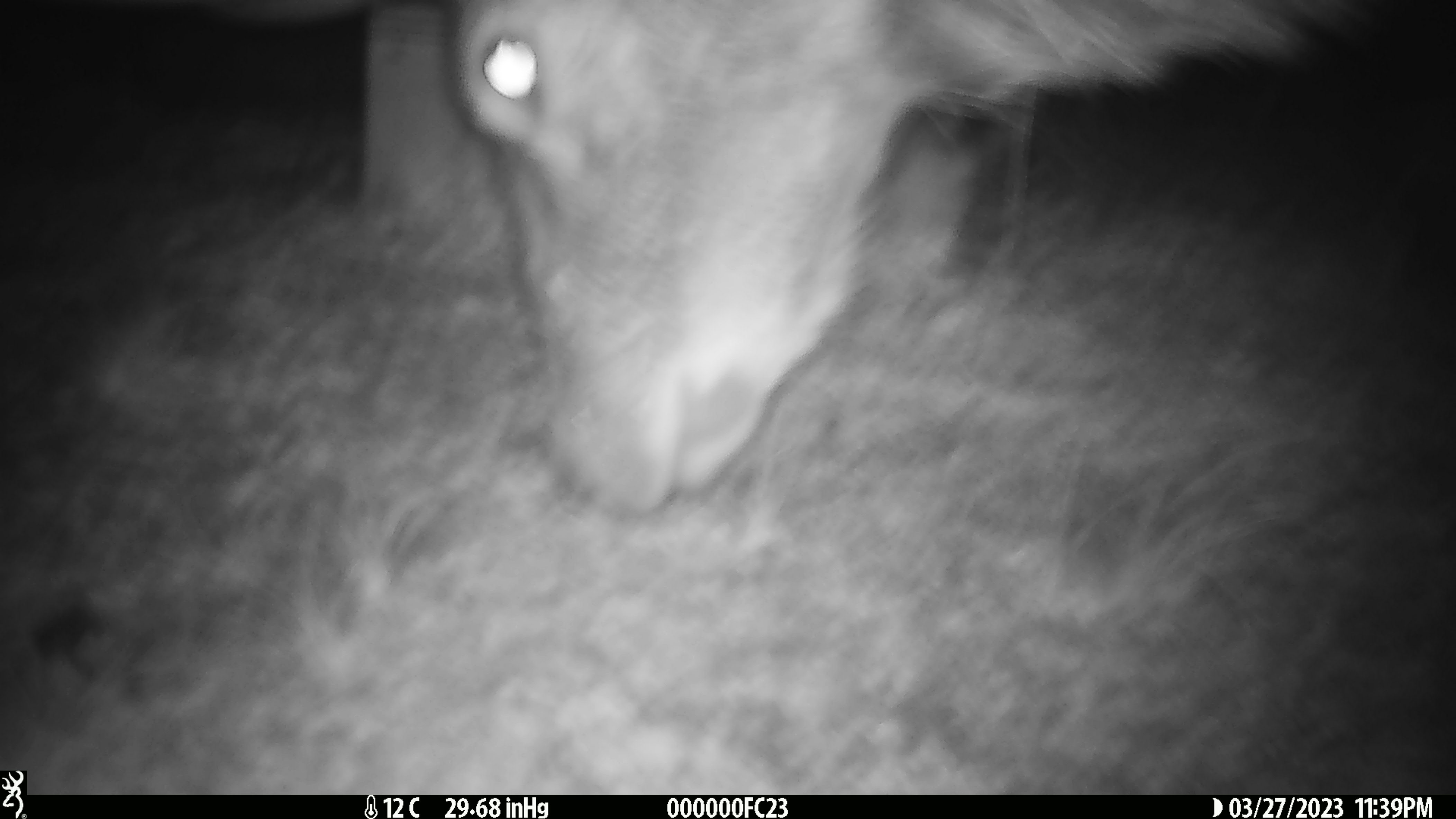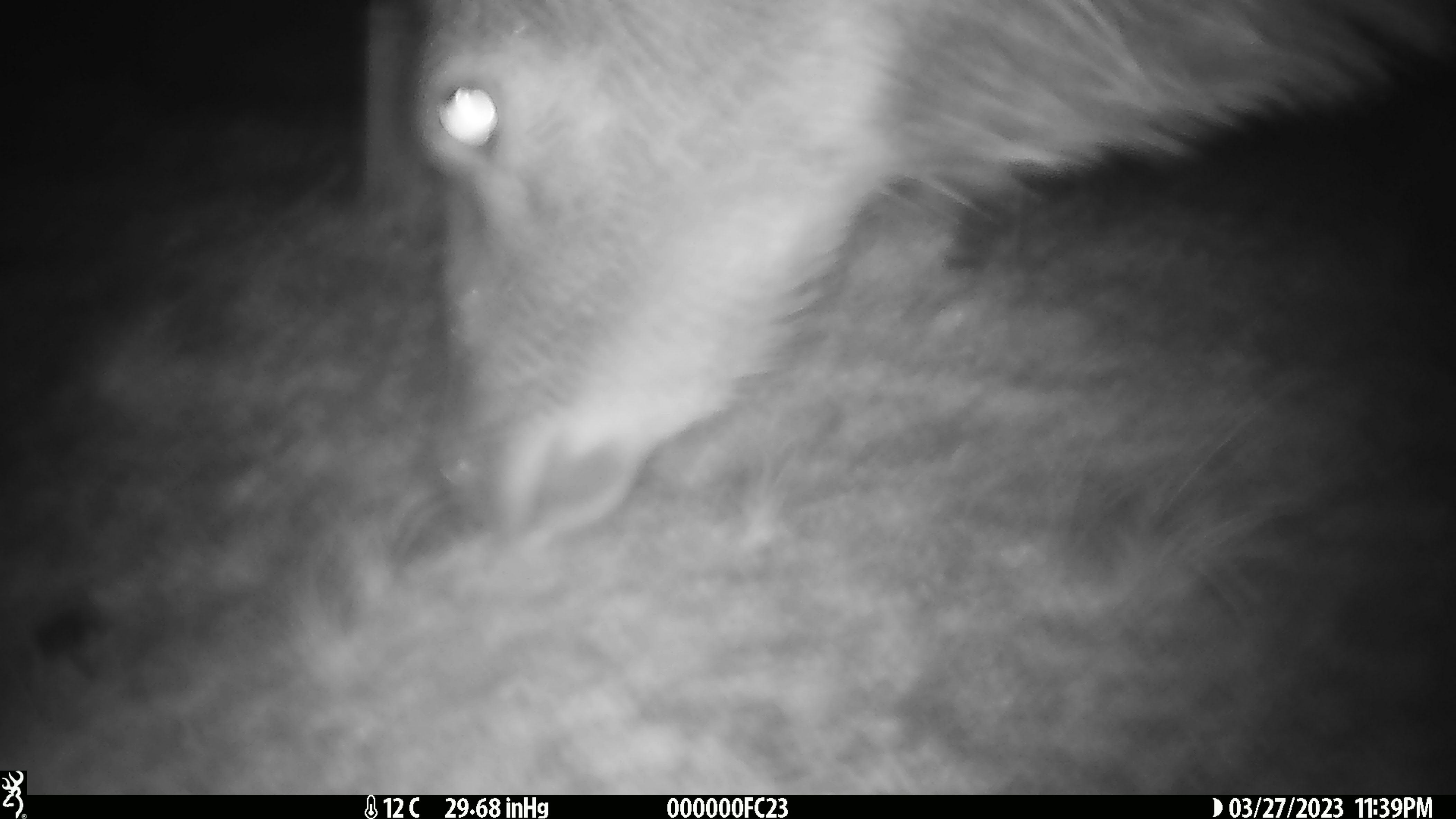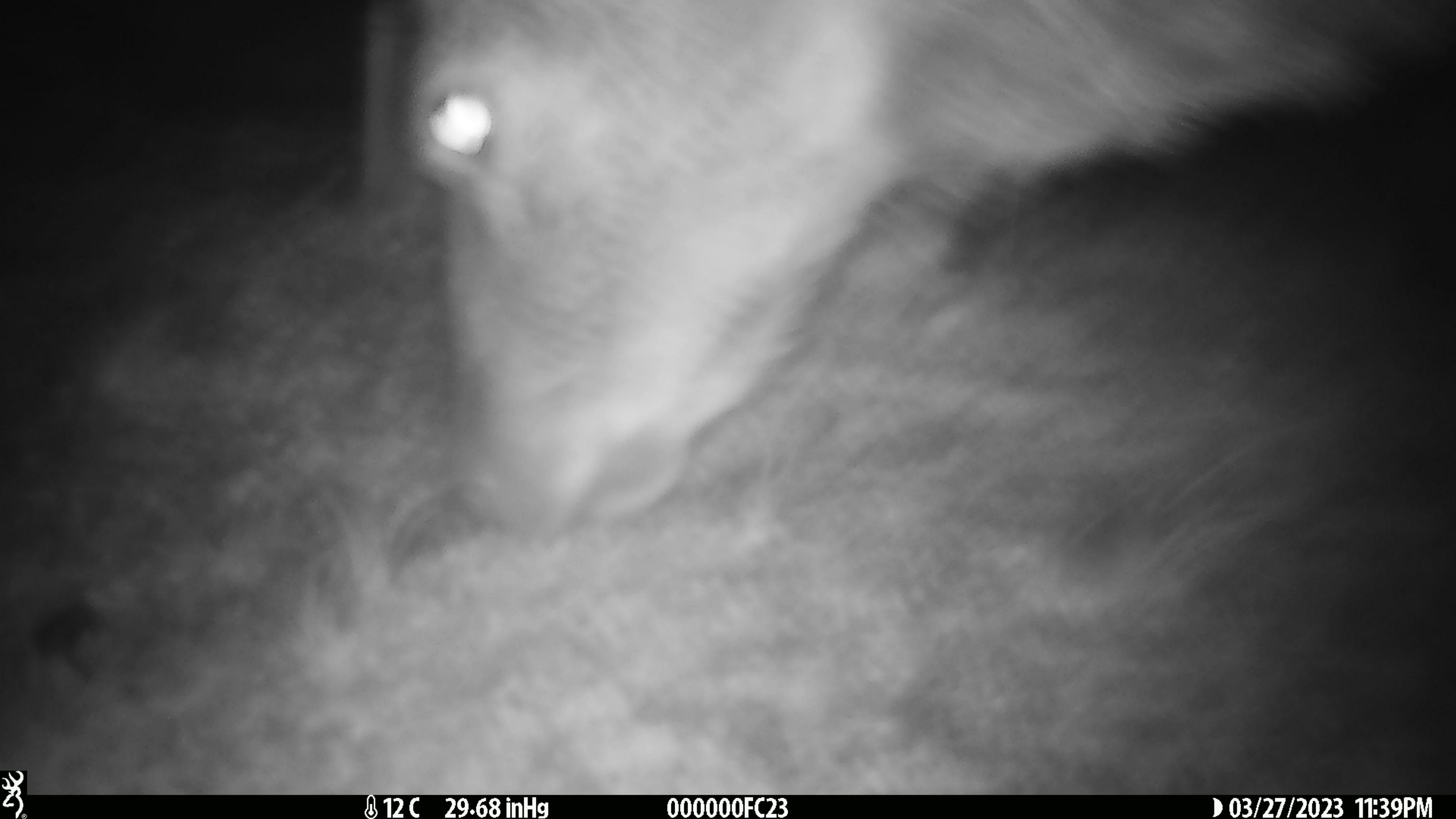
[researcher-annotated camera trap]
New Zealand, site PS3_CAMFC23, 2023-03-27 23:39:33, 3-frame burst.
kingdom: Animalia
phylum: Chordata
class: Mammalia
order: Artiodactyla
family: Cervidae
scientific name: Cervidae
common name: deer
Deer (Cervidae).